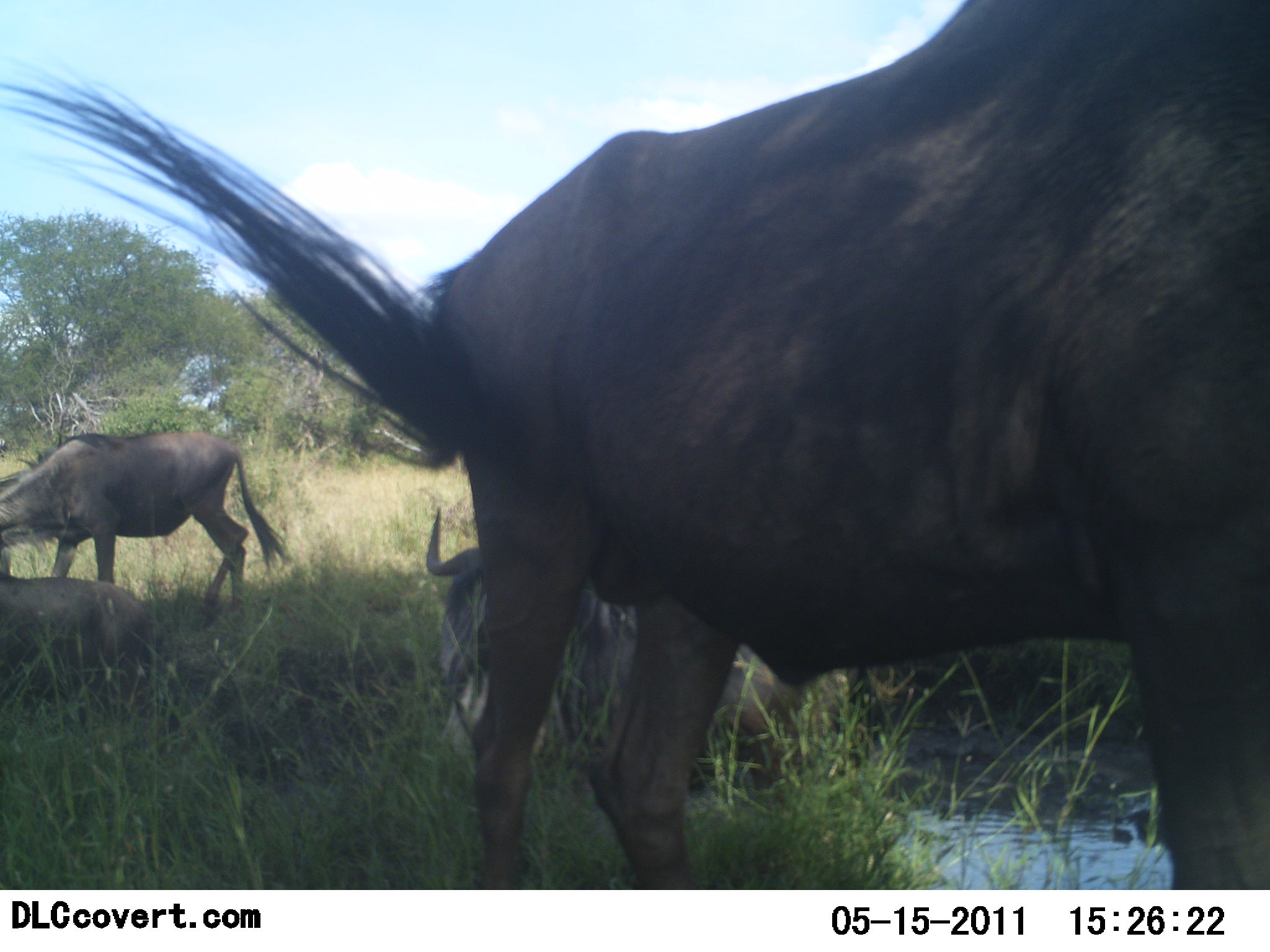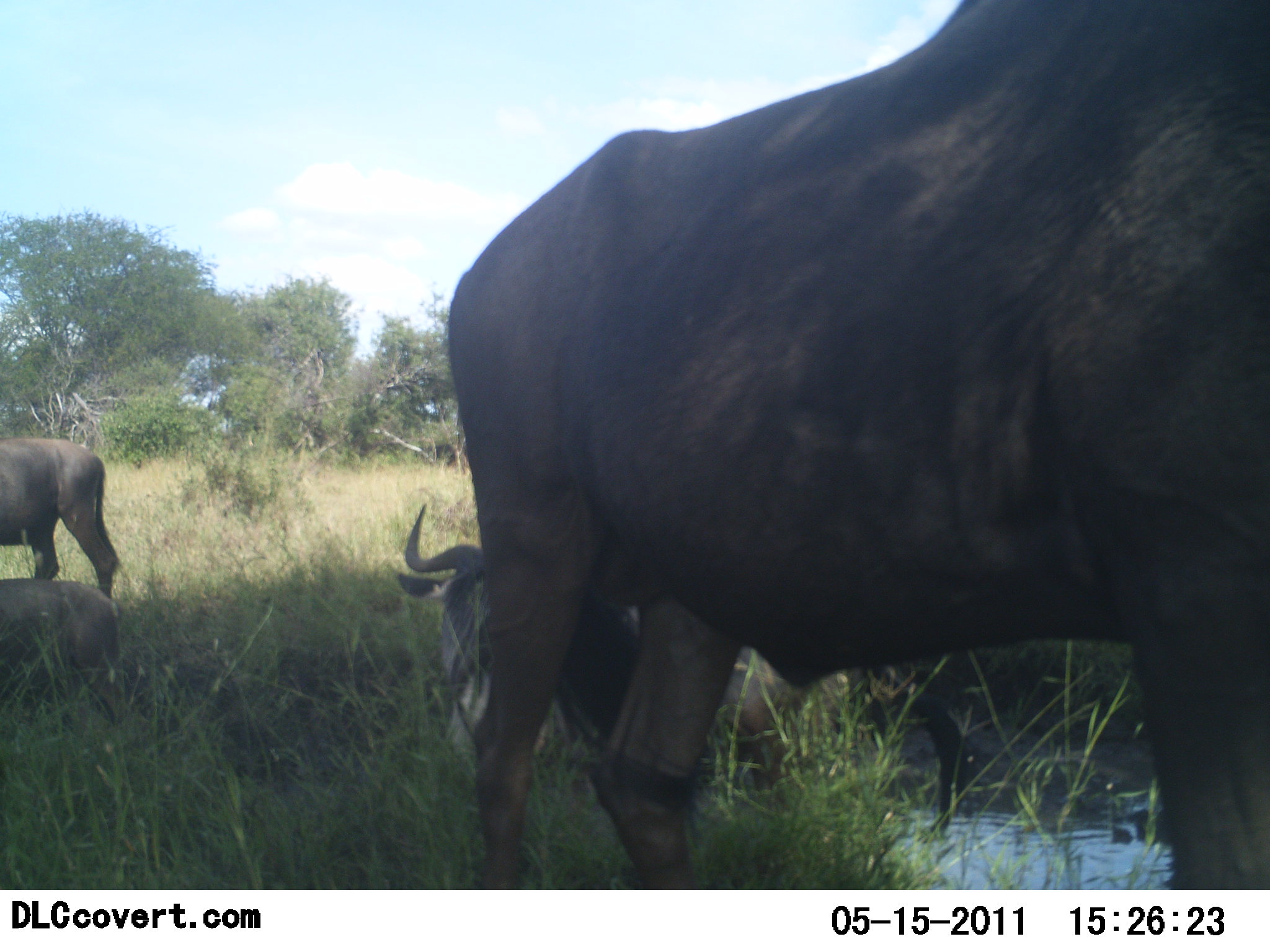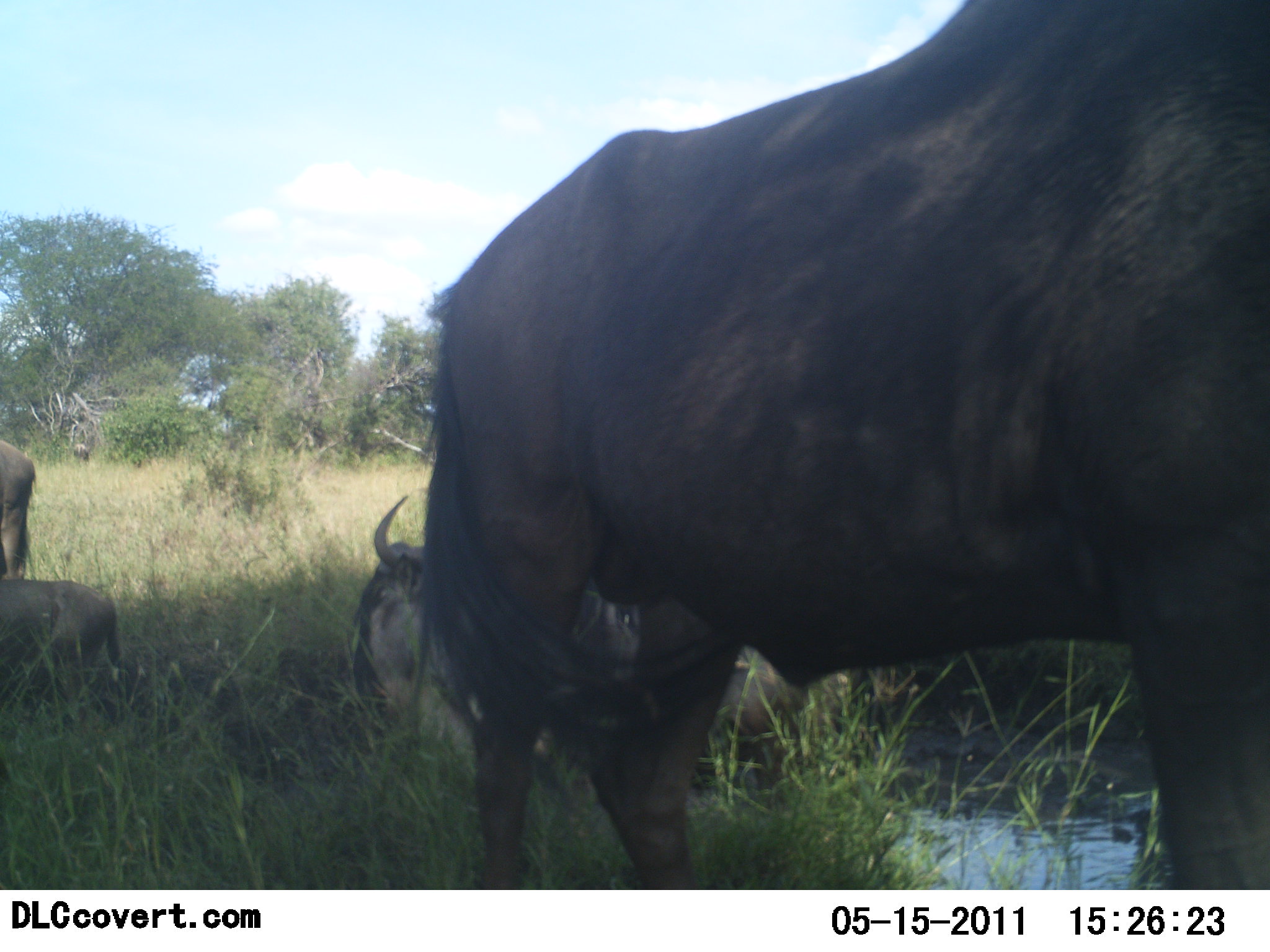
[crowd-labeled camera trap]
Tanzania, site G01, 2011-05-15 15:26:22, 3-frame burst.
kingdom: Animalia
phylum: Chordata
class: Mammalia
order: Artiodactyla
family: Bovidae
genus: Connochaetes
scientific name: Connochaetes taurinus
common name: blue wildebeest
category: wildebeest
Wildebeest (blue wildebeest) (Connochaetes taurinus), count 4. Behavior (volunteer vote fractions): standing 83%, resting 75%, moving 25%, interacting 0%. Young present (vote fraction): 0%. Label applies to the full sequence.